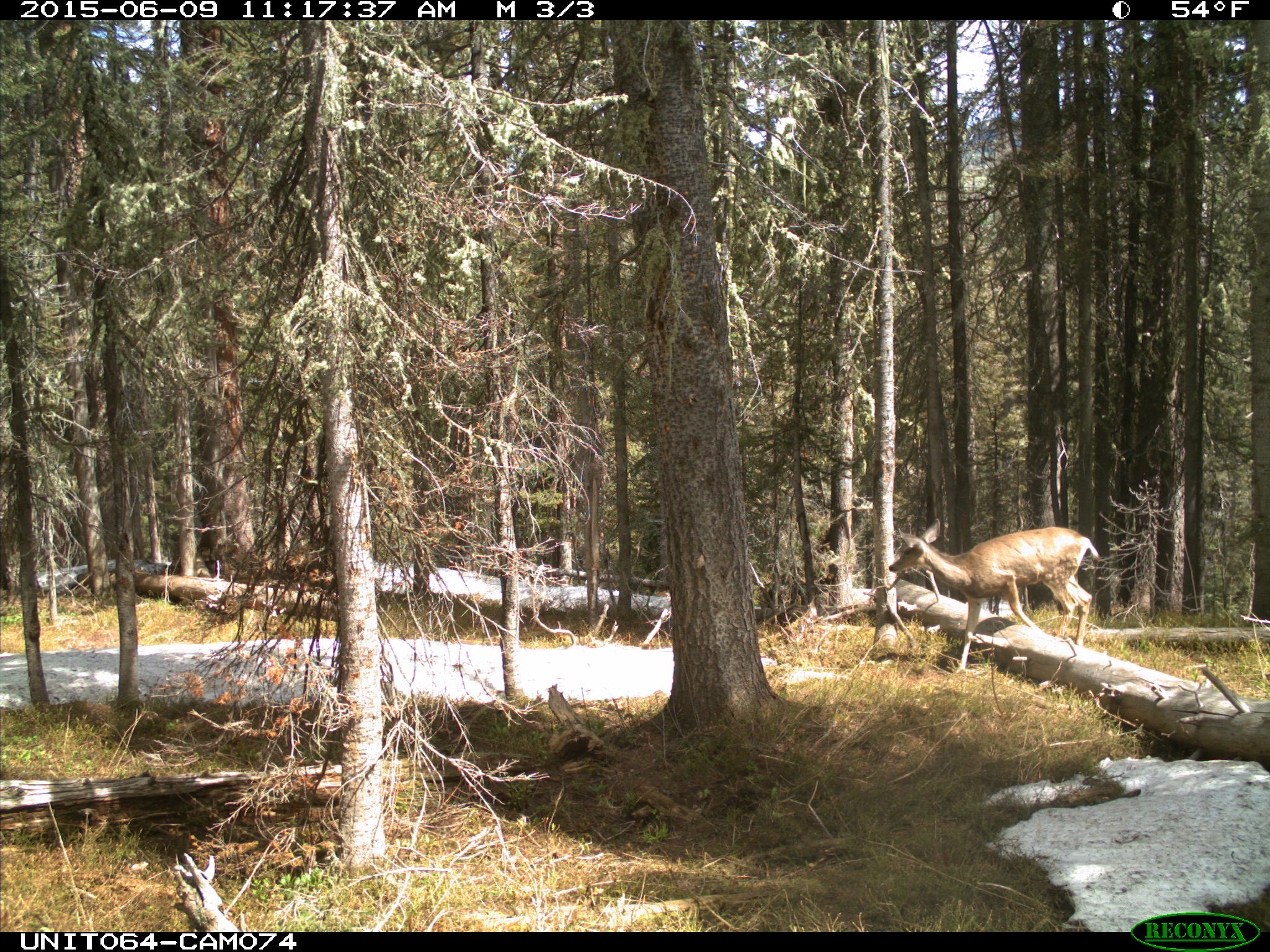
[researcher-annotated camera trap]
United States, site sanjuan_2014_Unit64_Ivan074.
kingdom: Animalia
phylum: Chordata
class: Mammalia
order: Artiodactyla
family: Cervidae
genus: Odocoileus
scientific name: Odocoileus hemionus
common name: mule deer